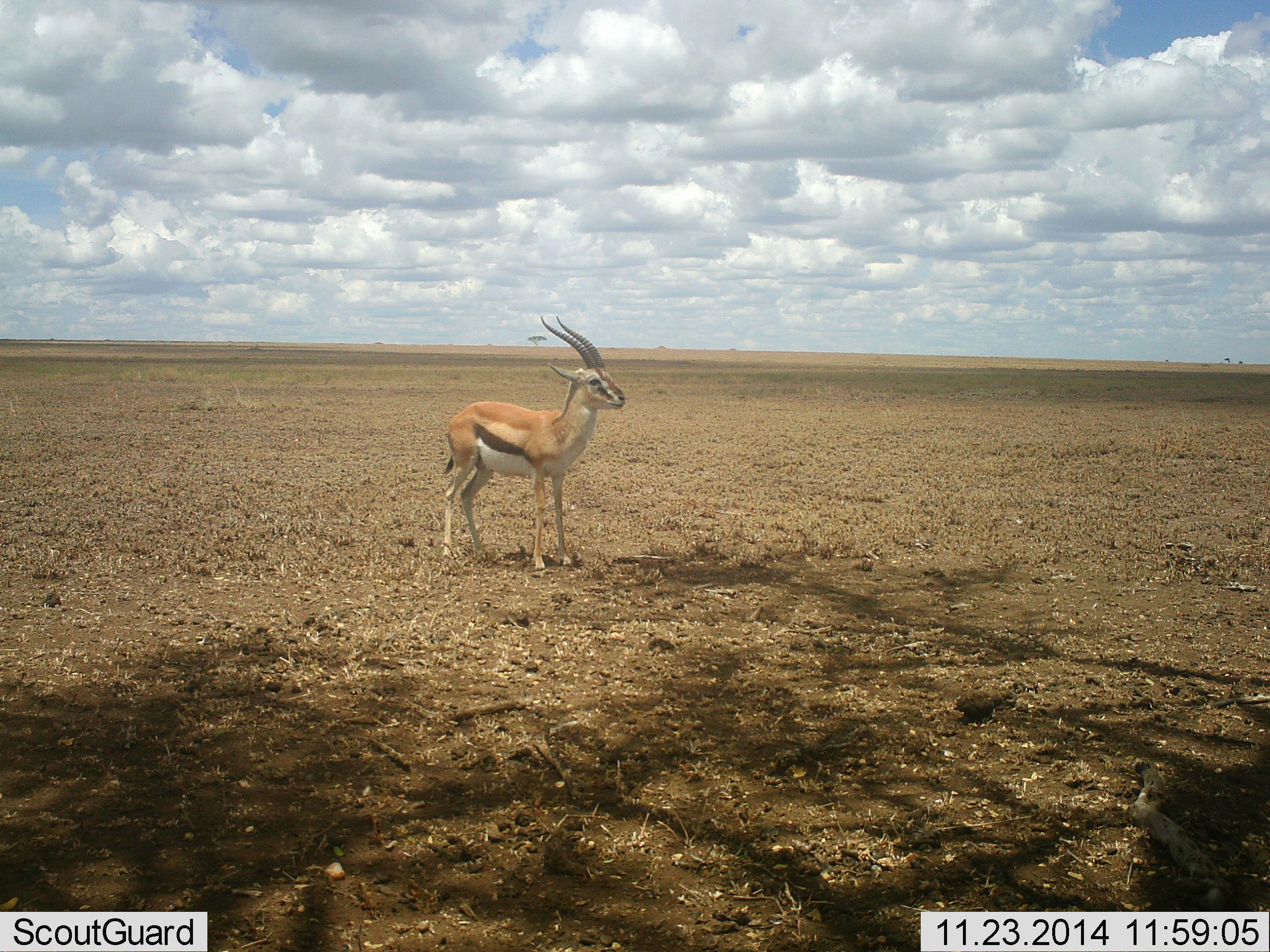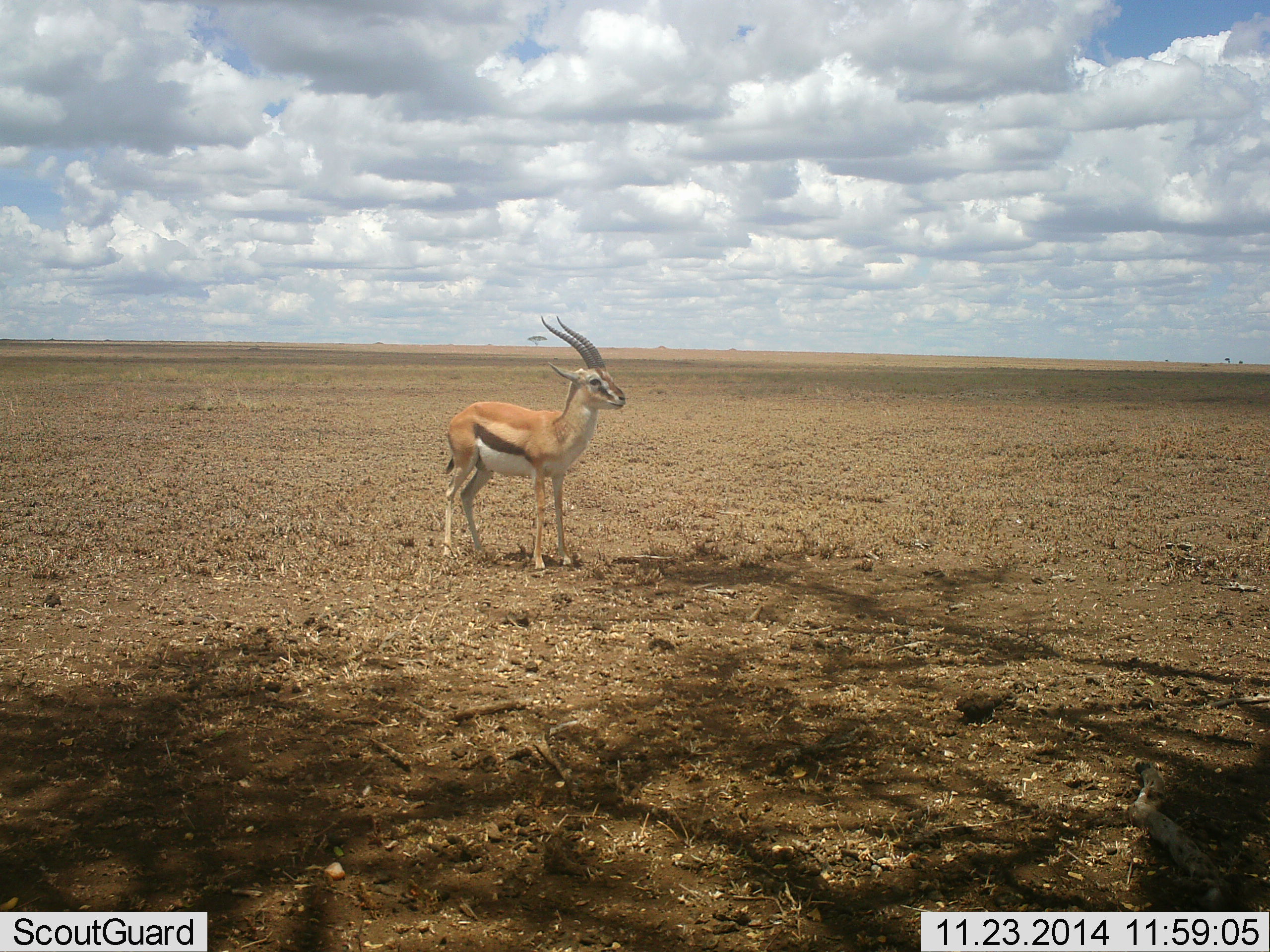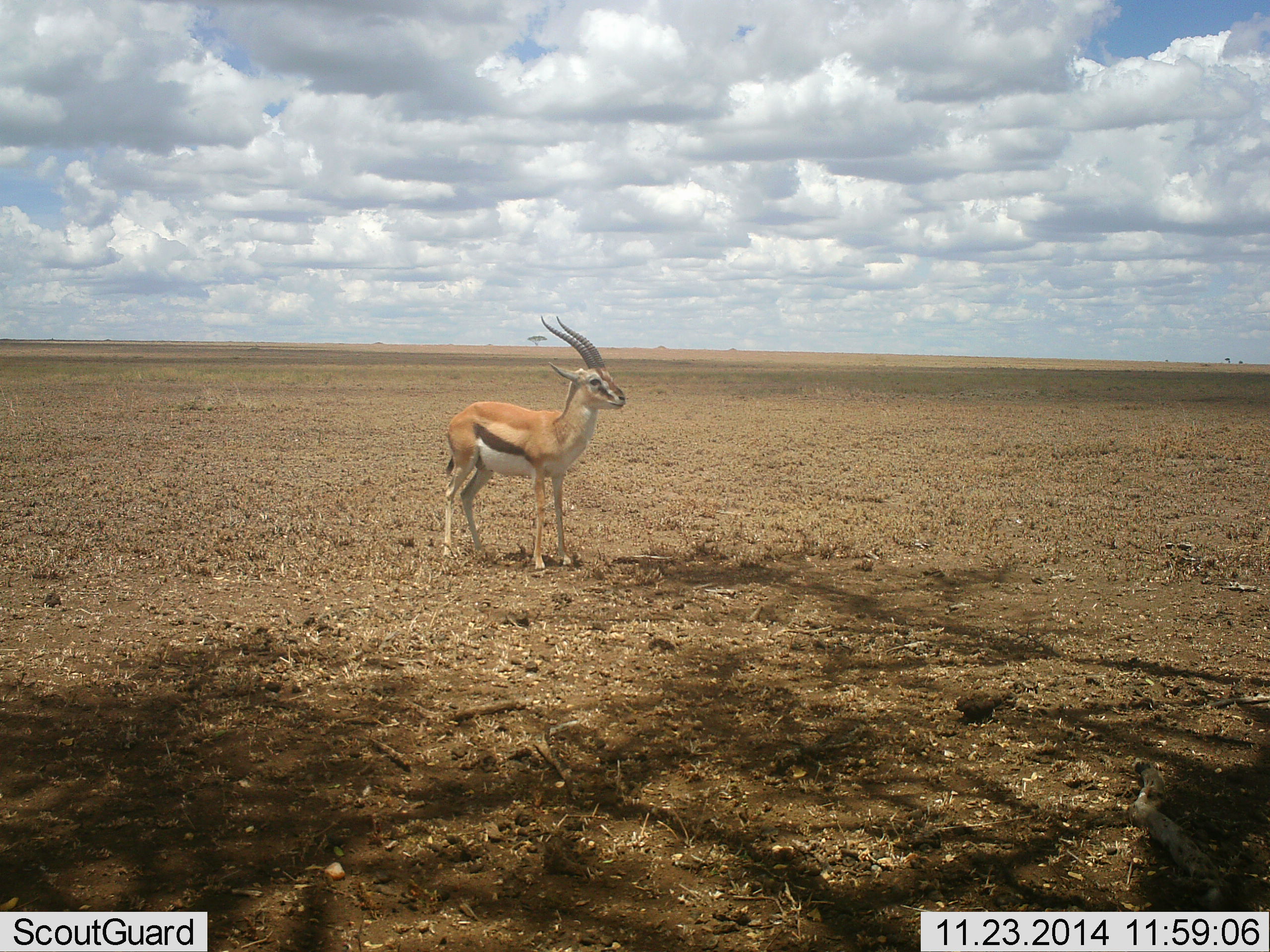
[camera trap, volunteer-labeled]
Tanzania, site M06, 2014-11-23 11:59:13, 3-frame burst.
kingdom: Animalia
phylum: Chordata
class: Mammalia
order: Artiodactyla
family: Bovidae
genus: Eudorcas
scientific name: Eudorcas thomsonii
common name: thomson's gazelle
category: gazellethomsons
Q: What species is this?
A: Gazellethomsons (thomson's gazelle) (Eudorcas thomsonii).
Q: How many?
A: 1.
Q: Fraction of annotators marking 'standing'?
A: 100%.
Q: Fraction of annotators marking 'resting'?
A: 0%.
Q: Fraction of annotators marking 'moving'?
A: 0%.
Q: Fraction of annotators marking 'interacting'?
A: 0%.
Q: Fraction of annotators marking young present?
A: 0%.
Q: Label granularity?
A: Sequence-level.